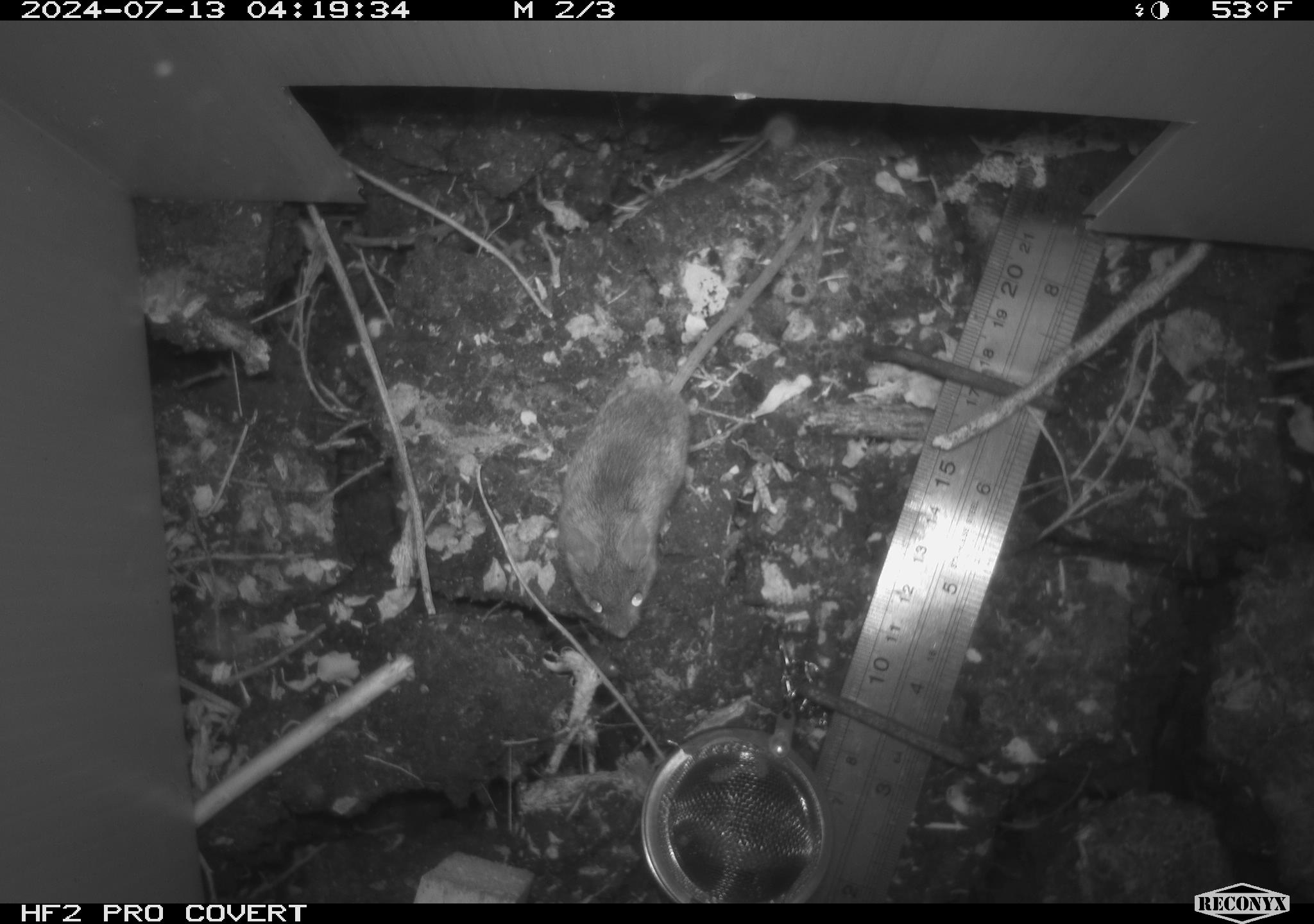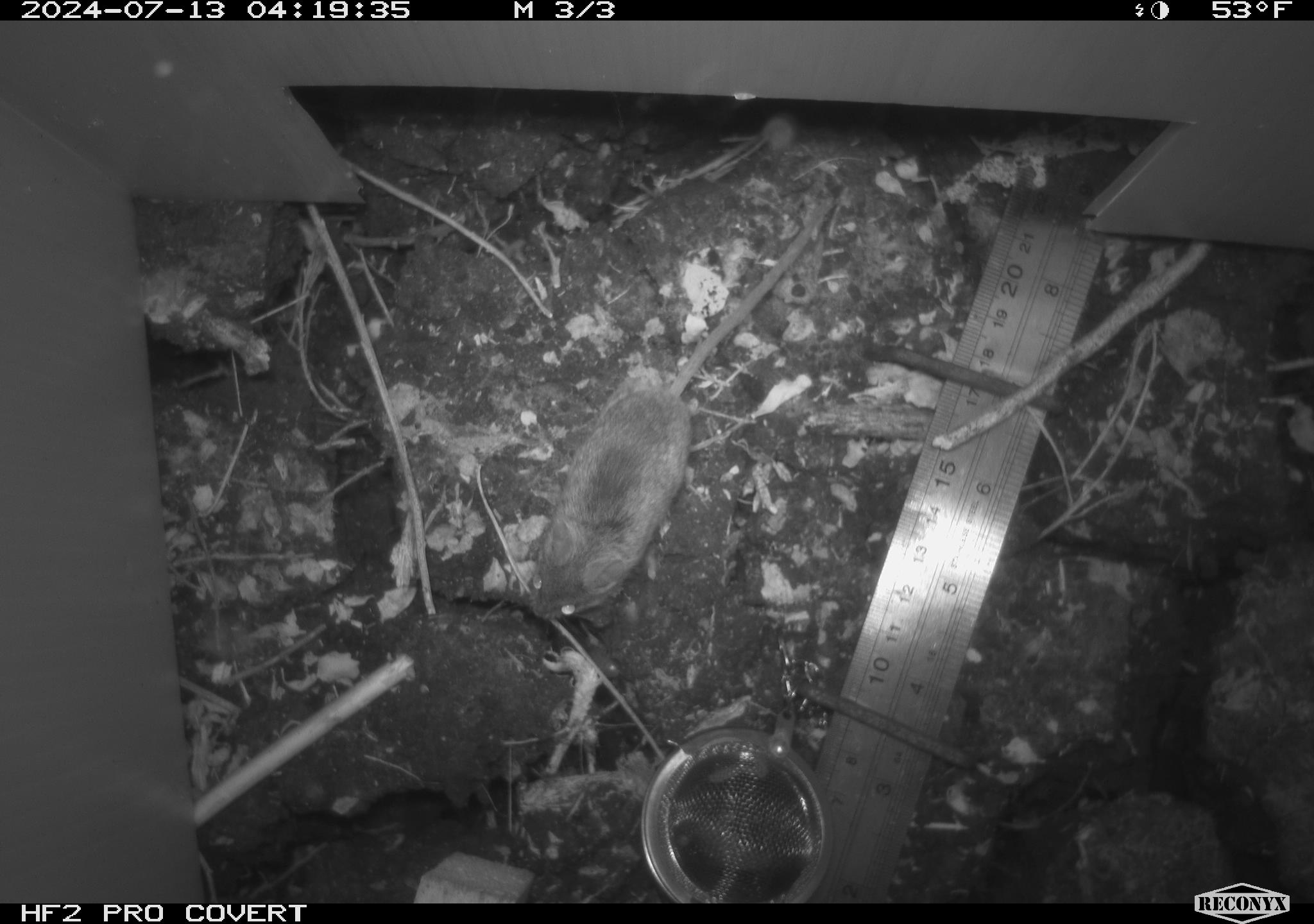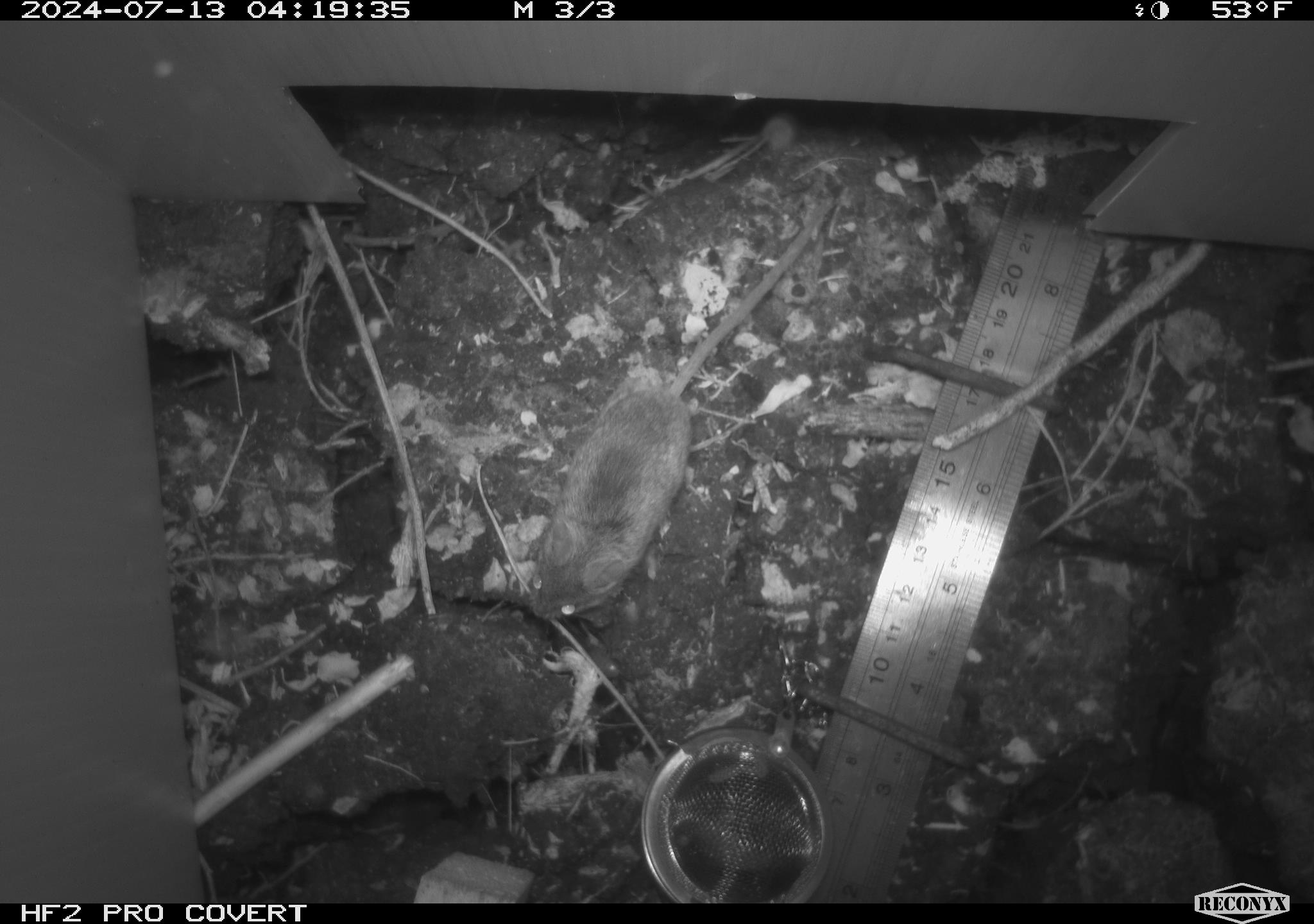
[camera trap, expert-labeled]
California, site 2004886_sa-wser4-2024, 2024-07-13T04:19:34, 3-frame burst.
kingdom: Animalia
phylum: Chordata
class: Mammalia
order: Rodentia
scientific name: Rodentia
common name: mouse species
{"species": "mouse species (Rodentia)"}